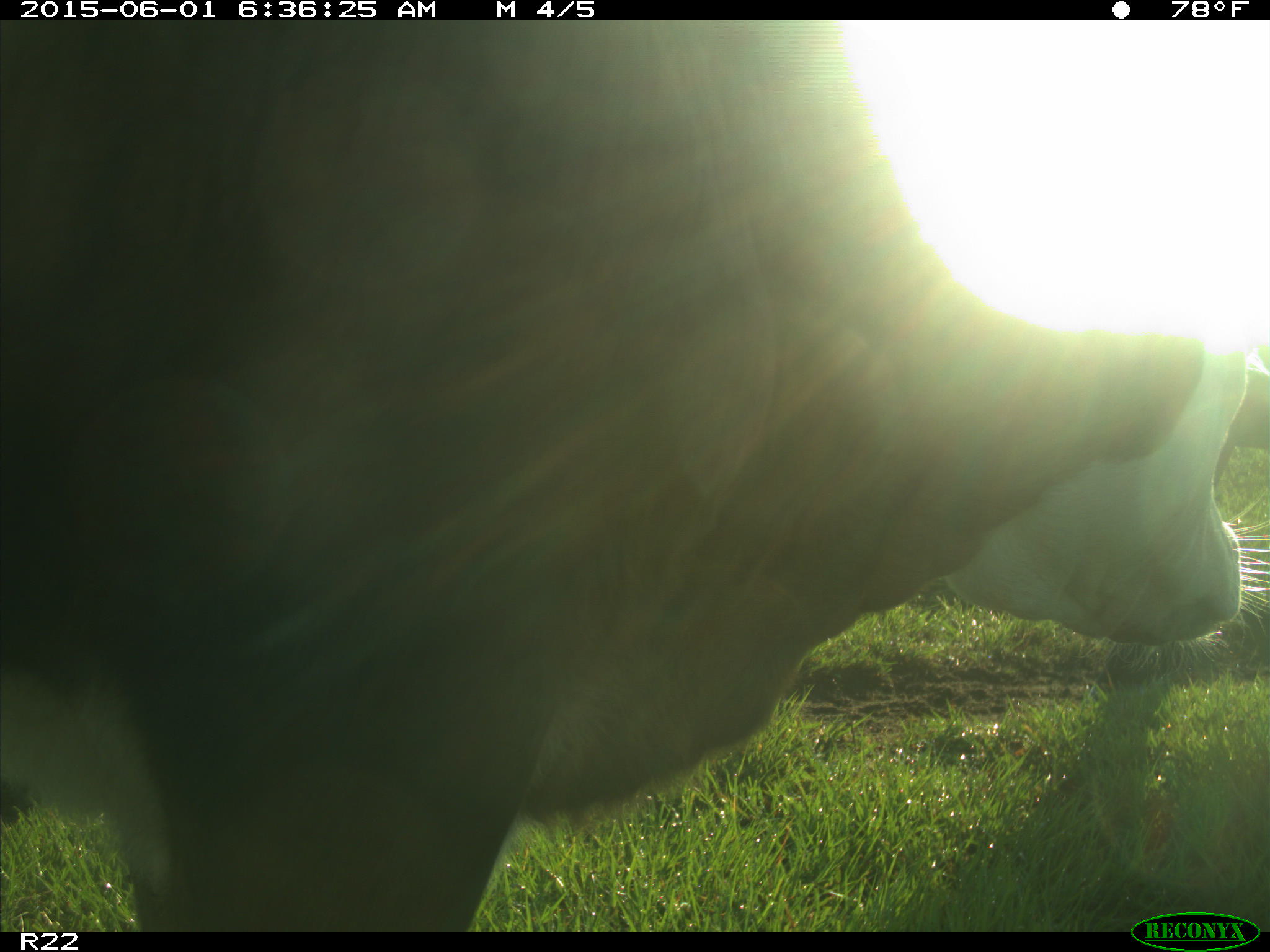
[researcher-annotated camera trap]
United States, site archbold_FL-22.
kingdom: Animalia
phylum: Chordata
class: Mammalia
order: Artiodactyla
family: Bovidae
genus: Bos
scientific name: Bos taurus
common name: domestic cow